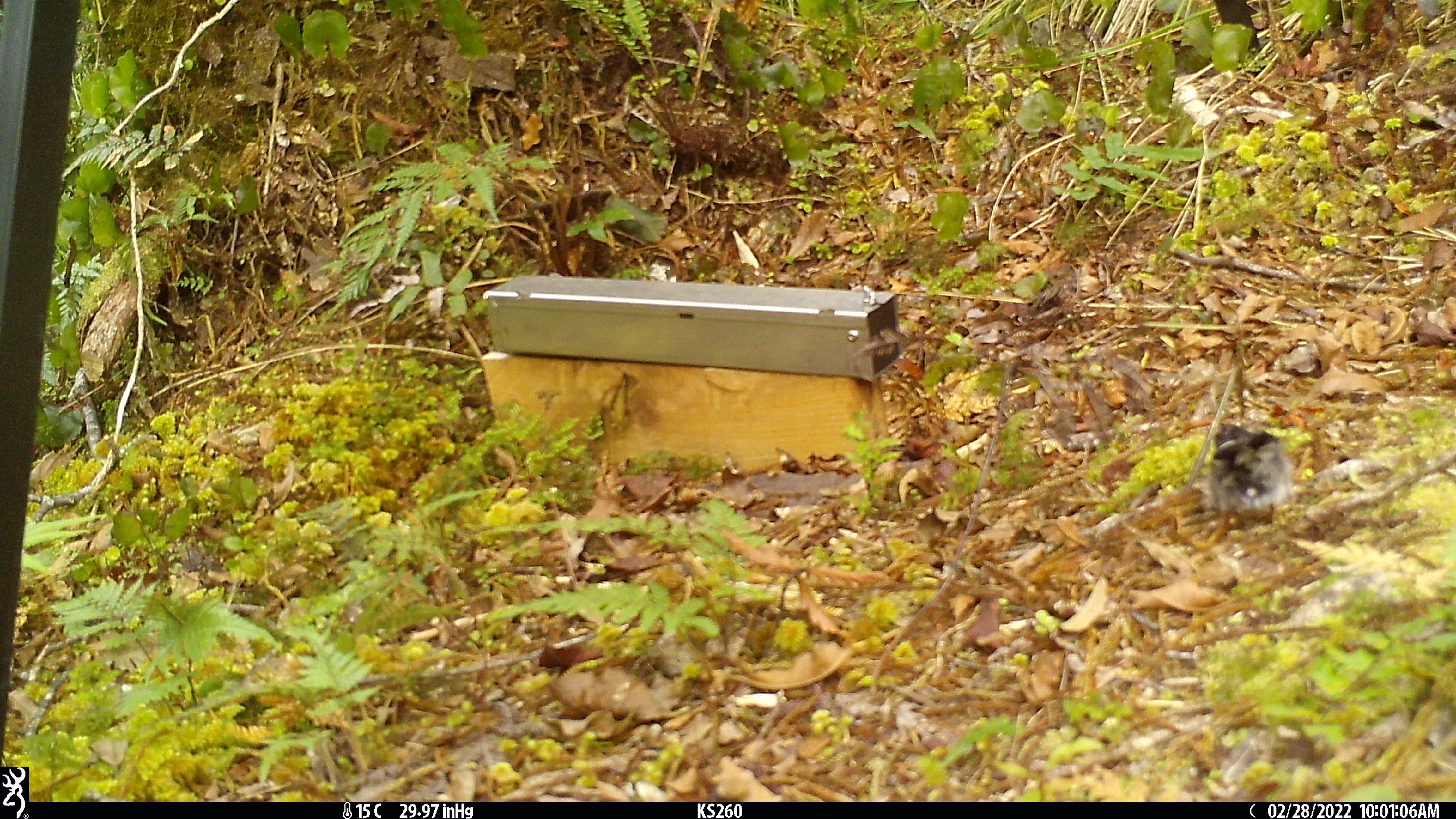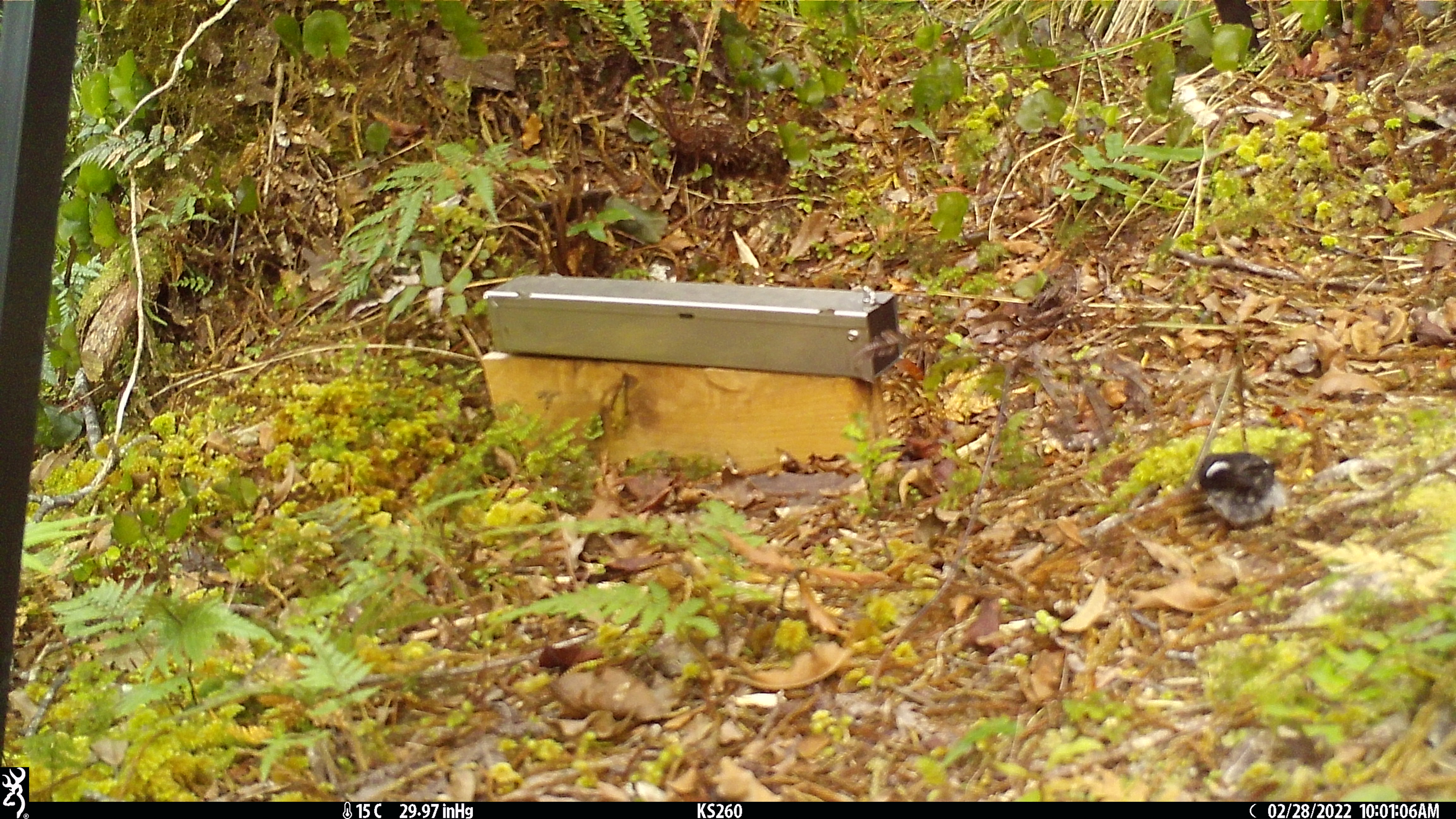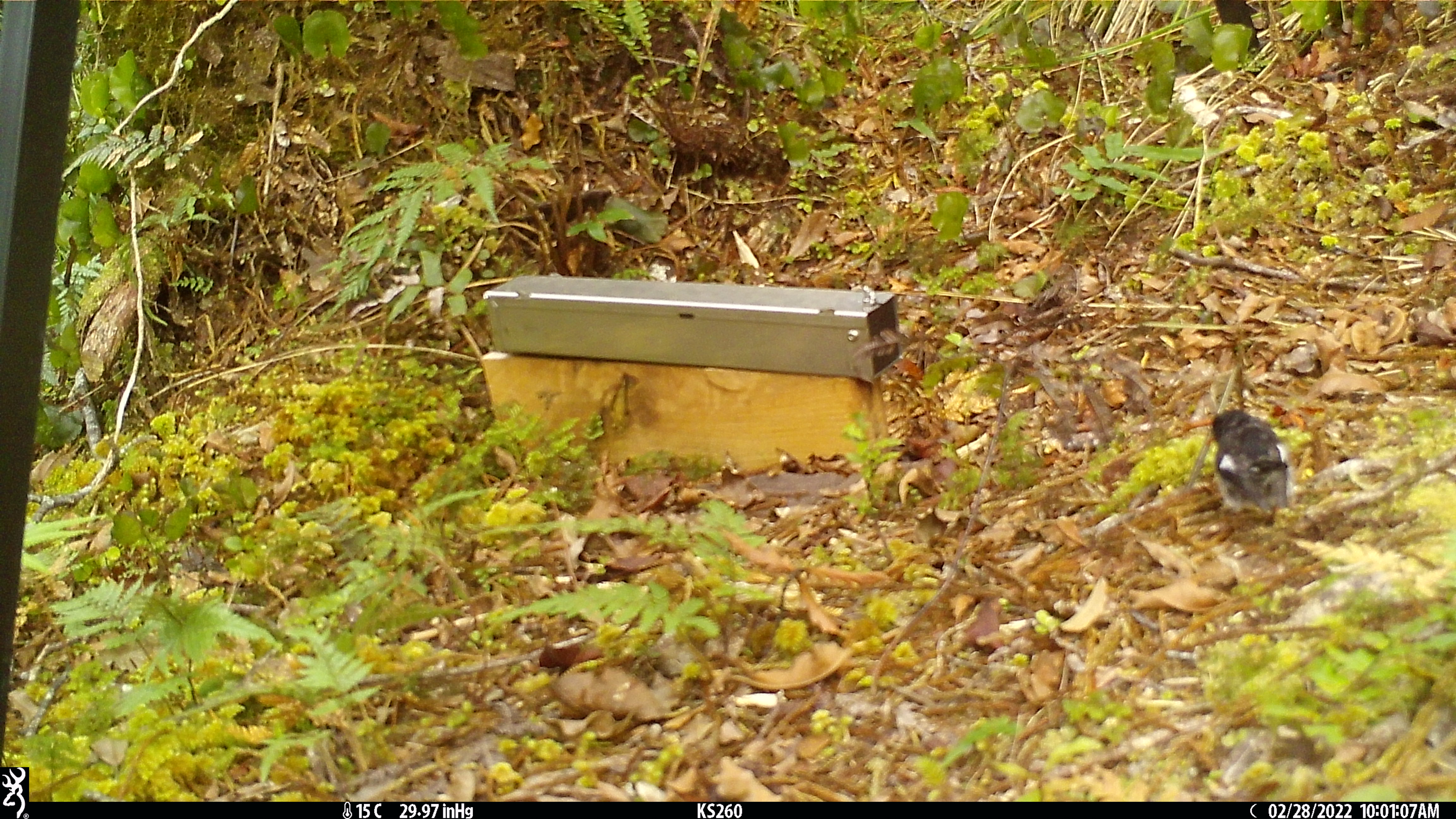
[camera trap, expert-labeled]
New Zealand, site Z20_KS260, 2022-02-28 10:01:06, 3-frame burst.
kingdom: Animalia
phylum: Chordata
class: Aves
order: Passeriformes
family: Petroicidae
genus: Petroica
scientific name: Petroica macrocephala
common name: tomtit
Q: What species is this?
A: Tomtit (Petroica macrocephala).